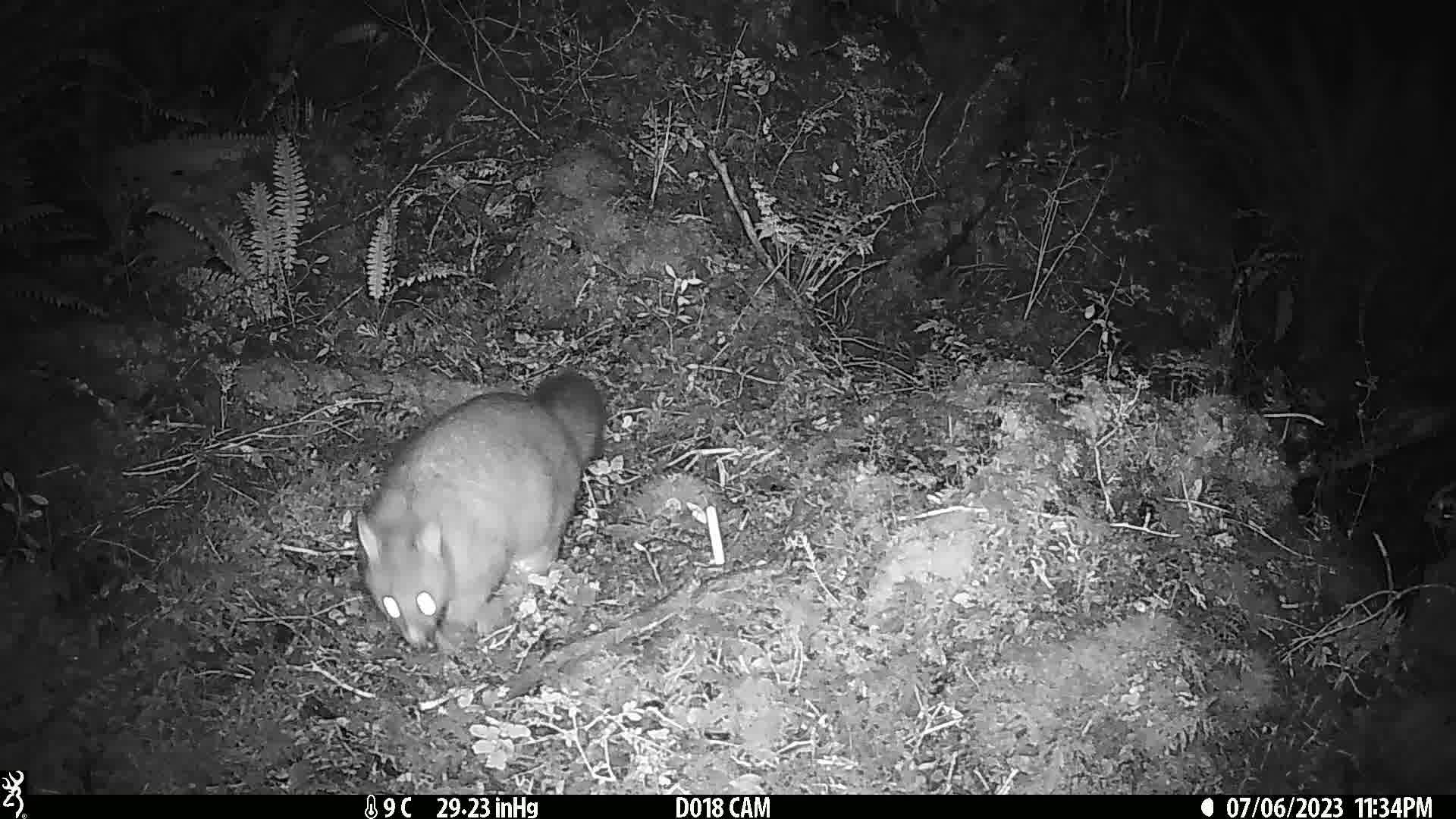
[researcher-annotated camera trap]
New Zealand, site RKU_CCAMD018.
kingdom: Animalia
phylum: Chordata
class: Mammalia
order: Diprotodontia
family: Phalangeridae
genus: Trichosurus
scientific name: Trichosurus vulpecula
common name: common brushtail possum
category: possum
Possum (common brushtail possum) (Trichosurus vulpecula).